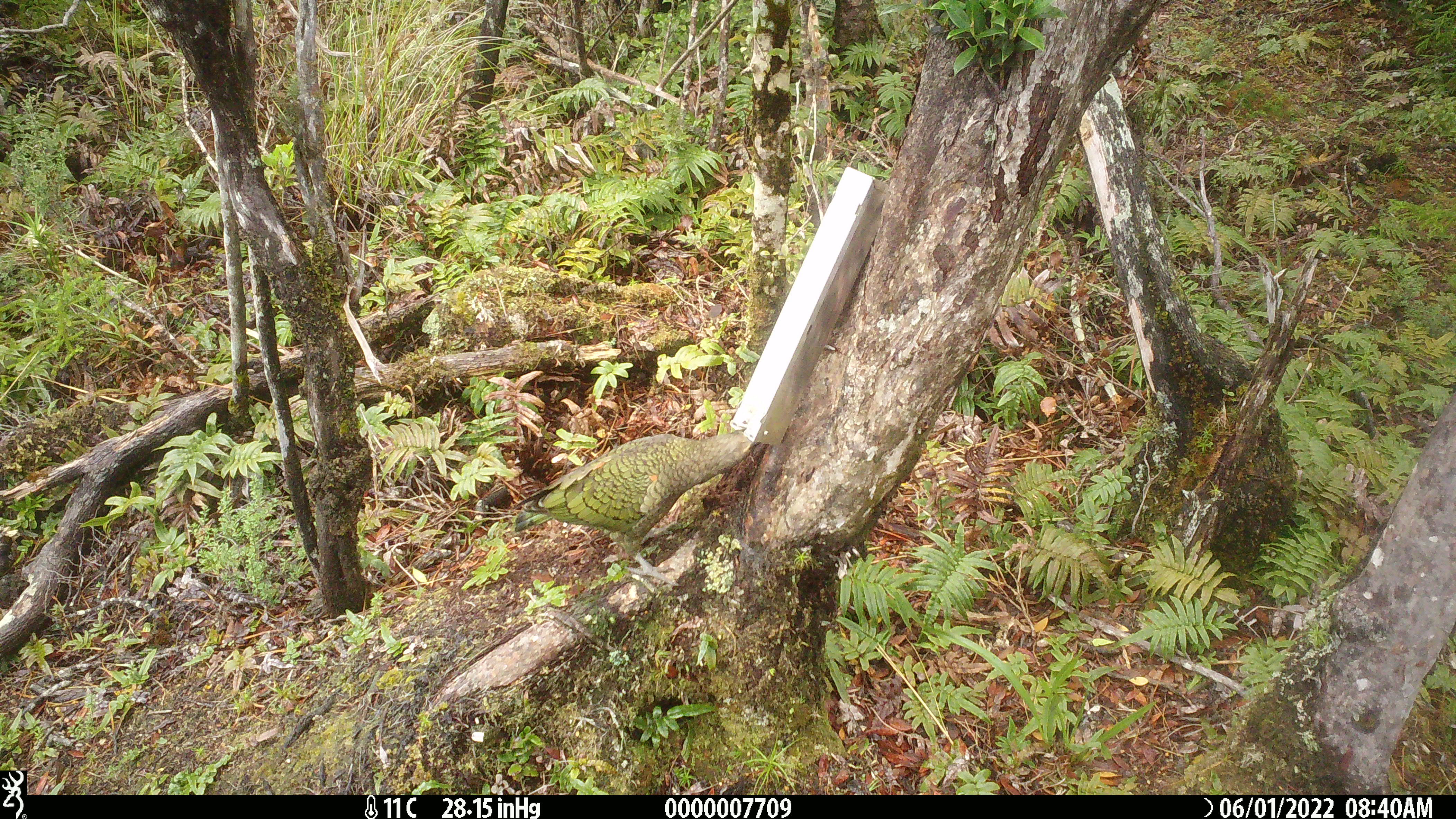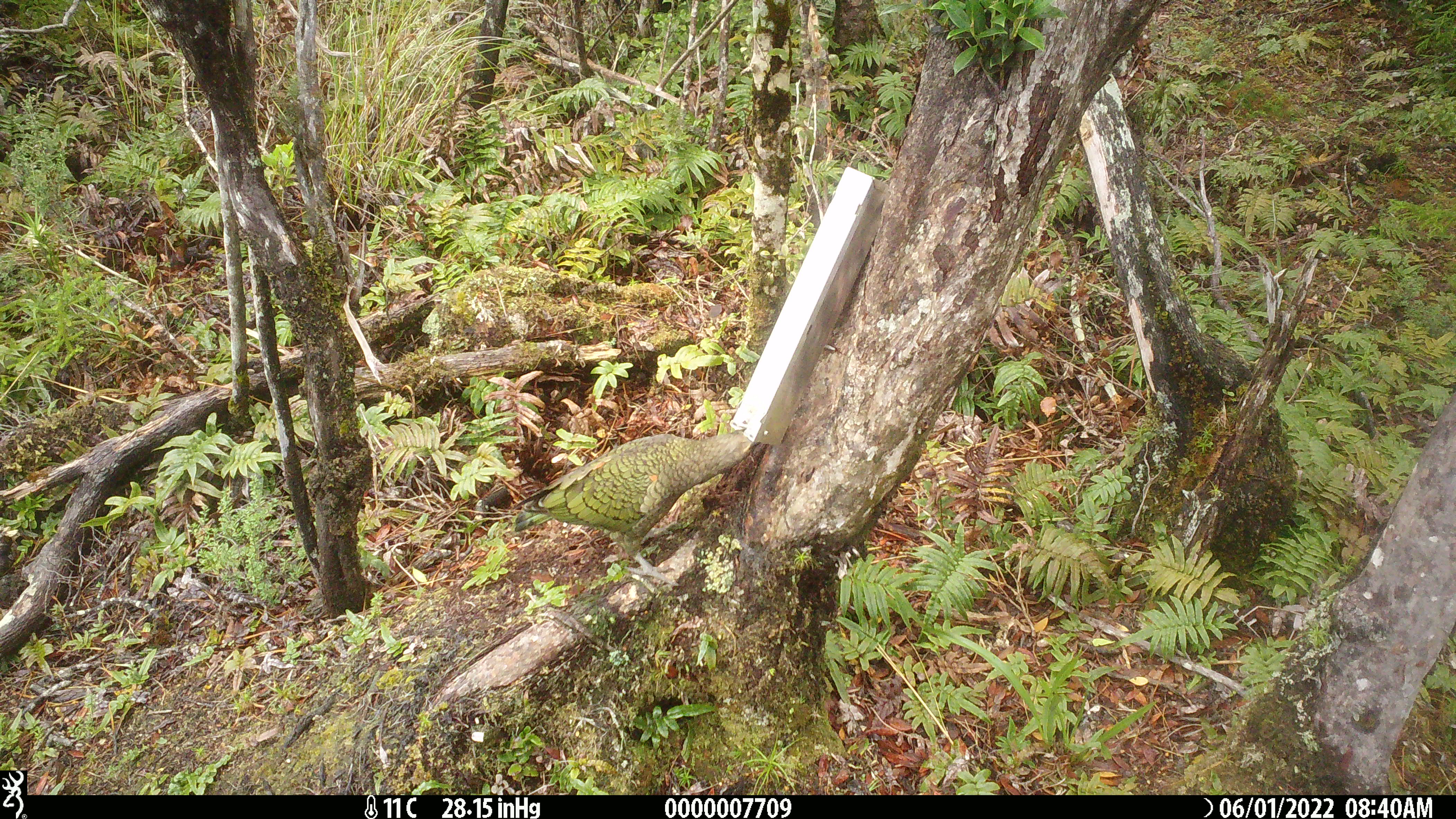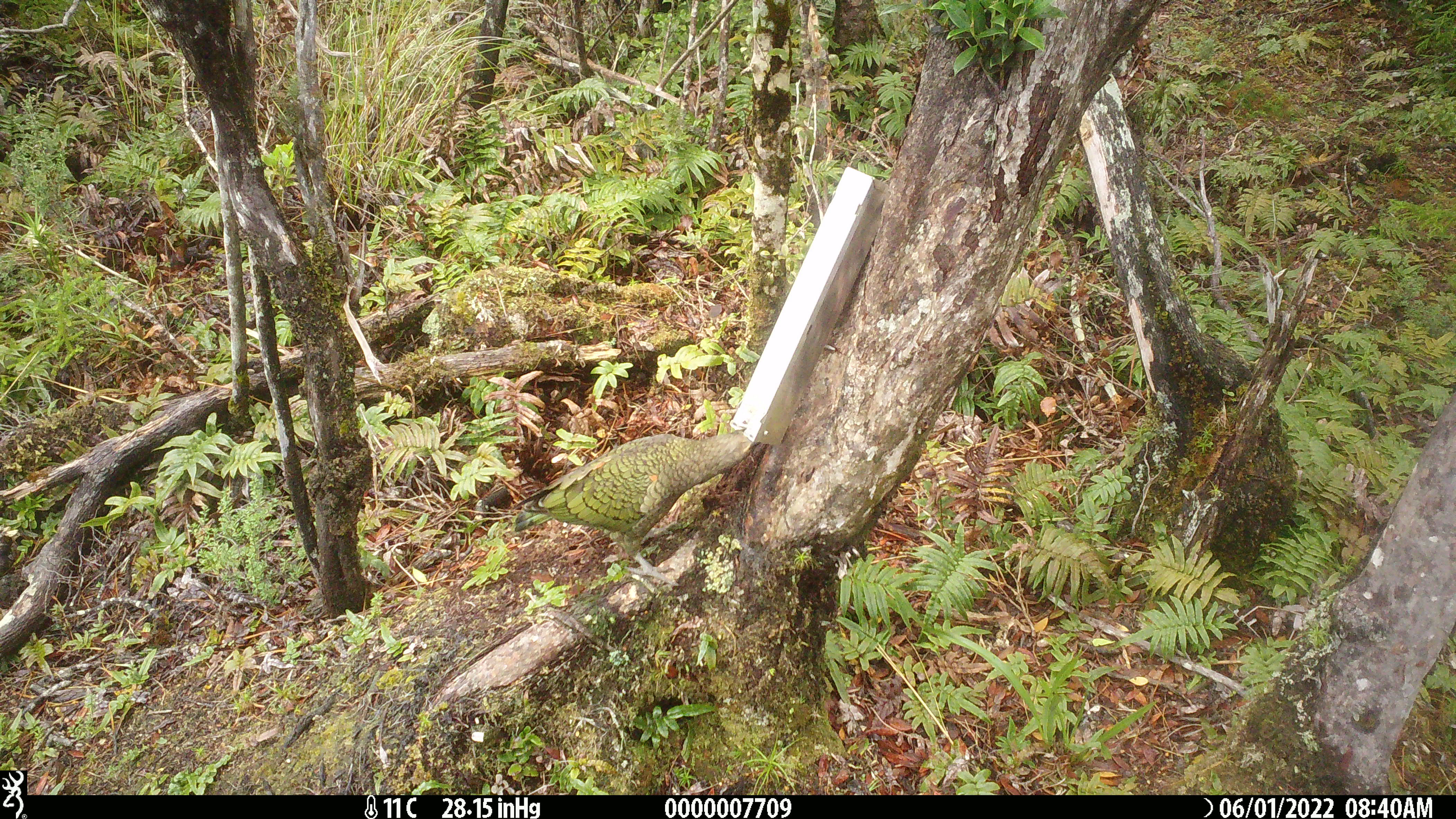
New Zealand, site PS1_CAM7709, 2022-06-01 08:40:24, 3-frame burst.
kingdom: Animalia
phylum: Chordata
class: Aves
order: Psittaciformes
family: Strigopidae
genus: Nestor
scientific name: Nestor notabilis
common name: kea